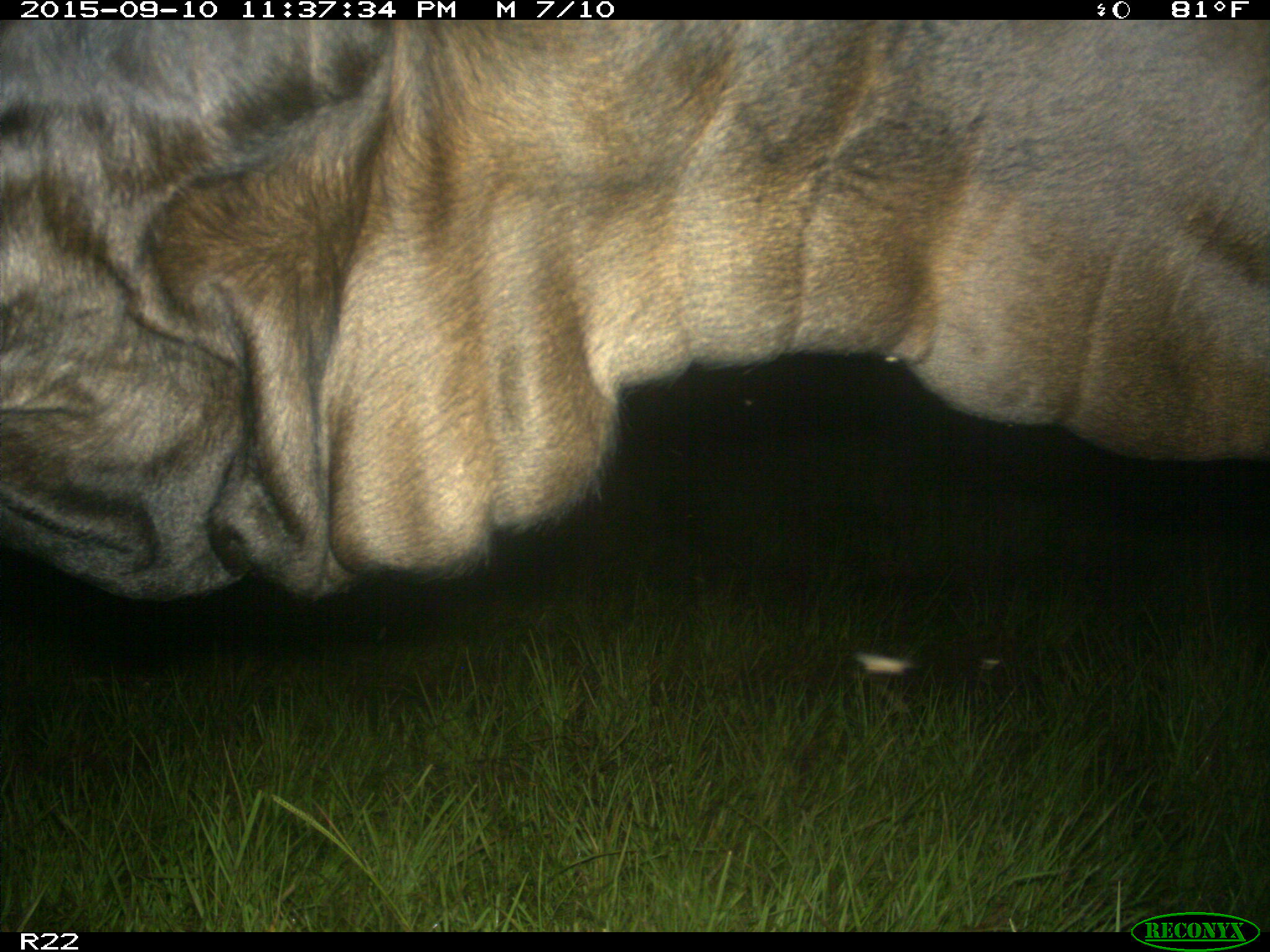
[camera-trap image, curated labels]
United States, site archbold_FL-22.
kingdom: Animalia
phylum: Chordata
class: Mammalia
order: Artiodactyla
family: Bovidae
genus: Bos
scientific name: Bos taurus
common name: domestic cow